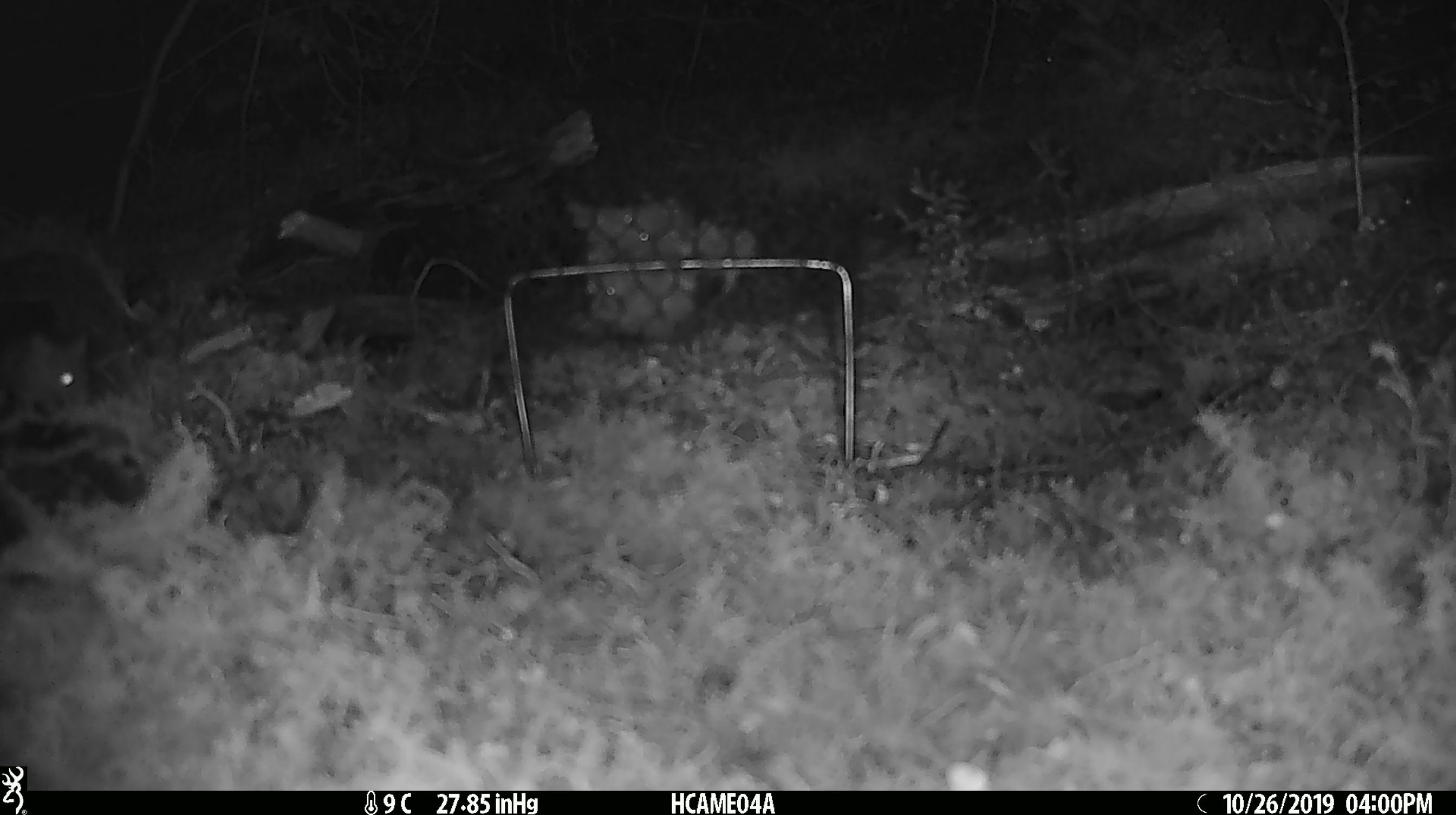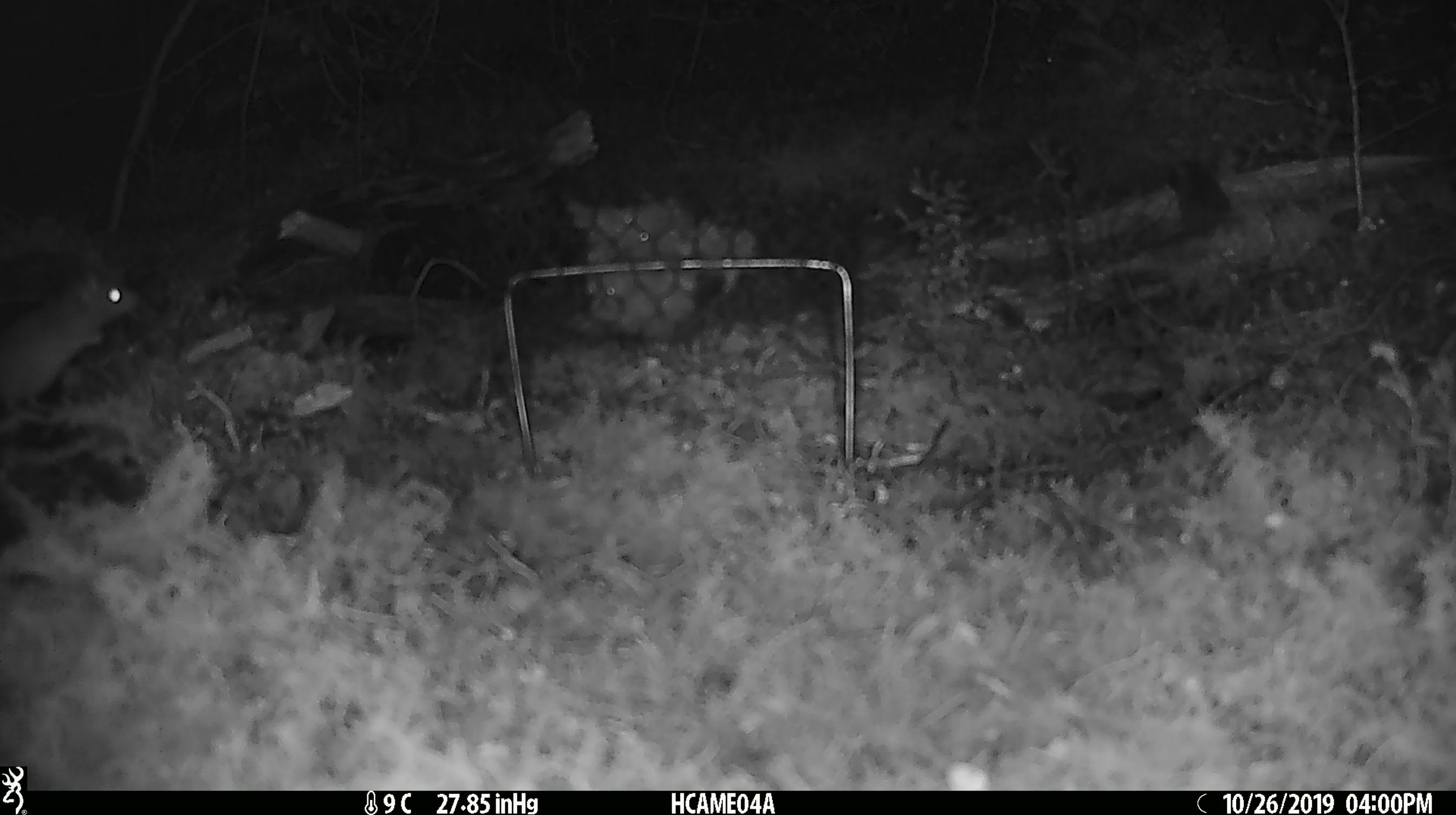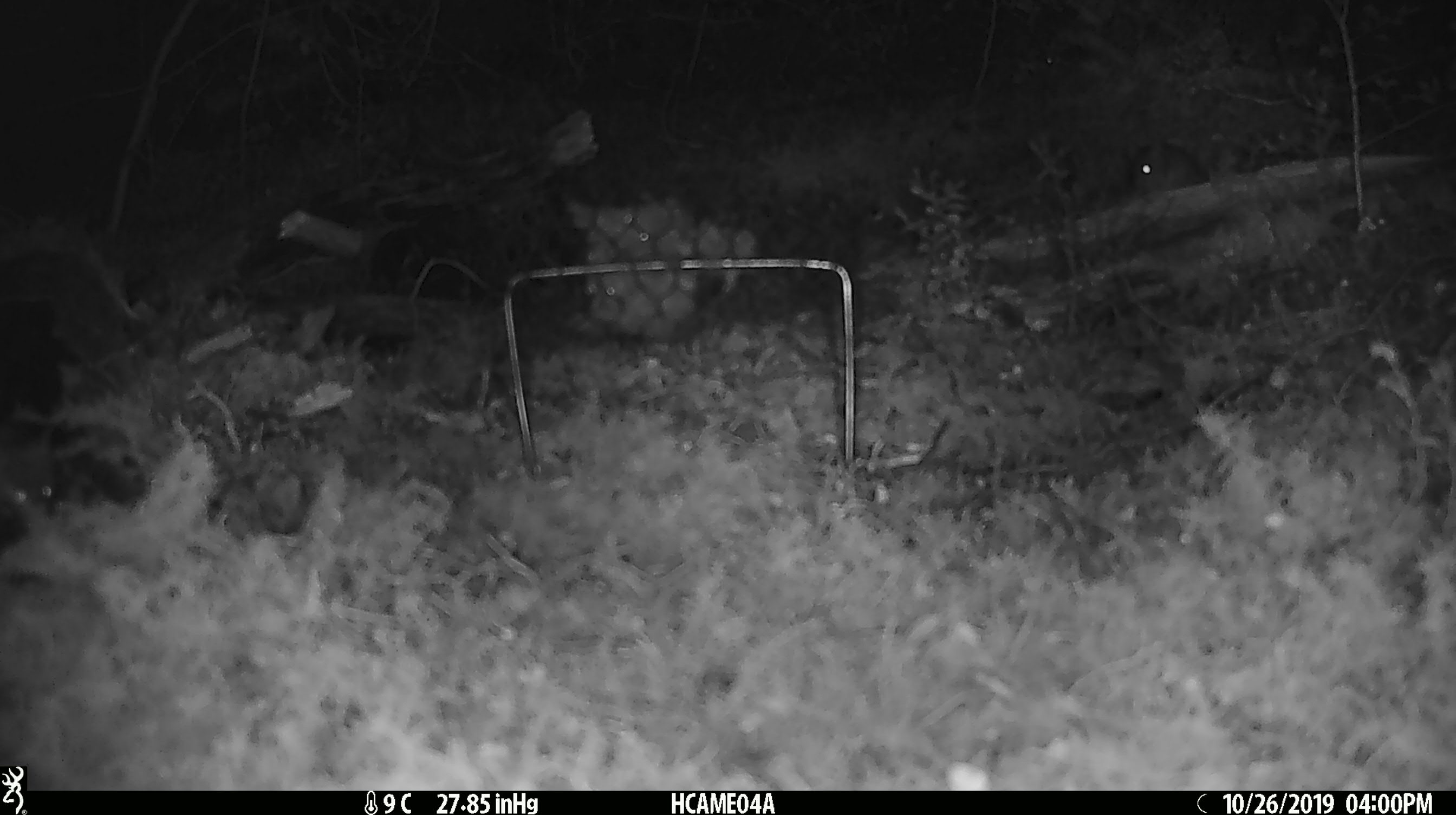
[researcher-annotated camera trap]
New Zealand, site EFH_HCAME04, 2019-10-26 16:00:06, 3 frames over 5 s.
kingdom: Animalia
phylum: Chordata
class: Mammalia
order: Rodentia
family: Muridae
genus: Mus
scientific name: Mus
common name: mouse